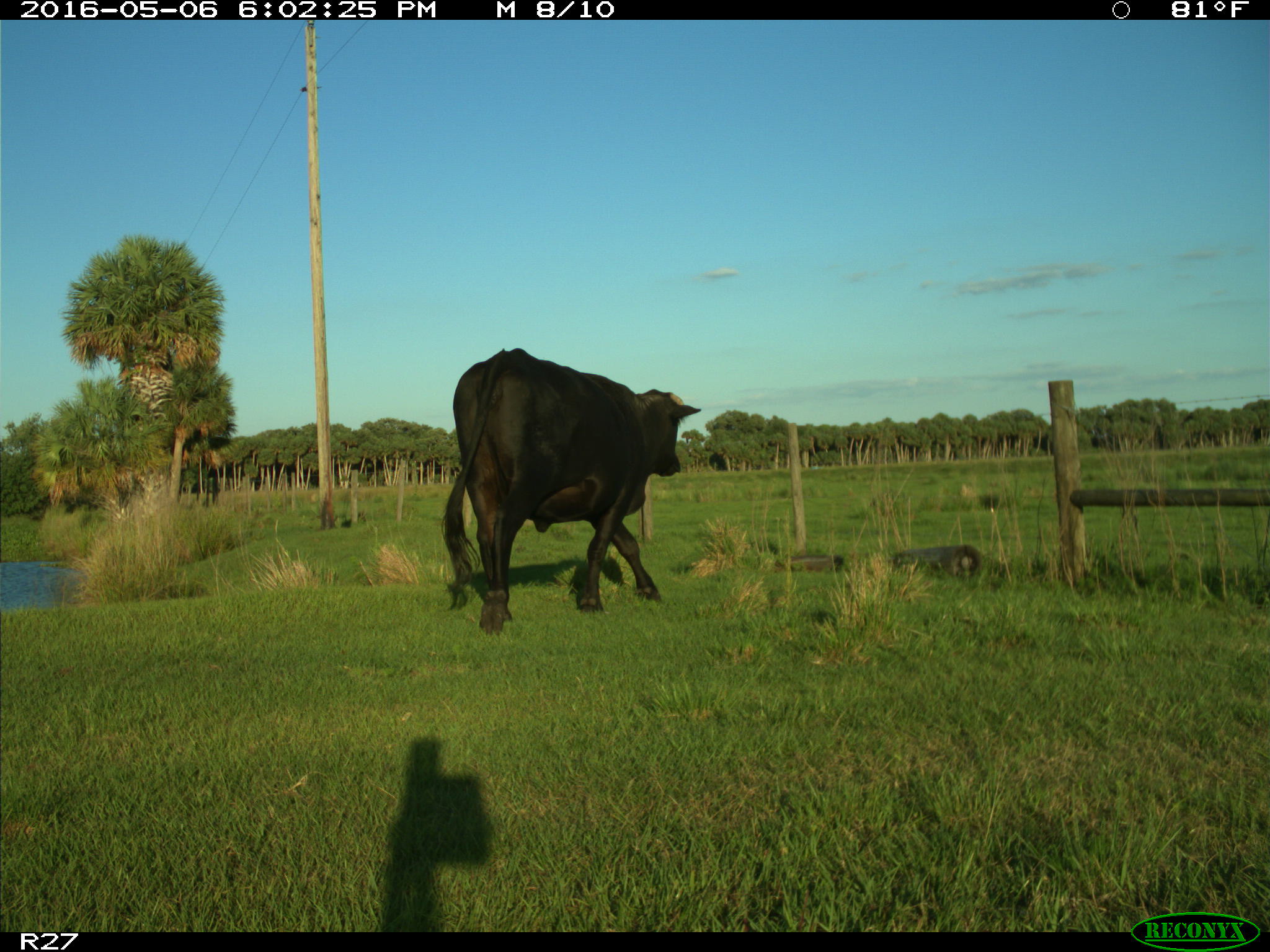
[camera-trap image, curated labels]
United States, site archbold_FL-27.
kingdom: Animalia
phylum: Chordata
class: Mammalia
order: Artiodactyla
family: Bovidae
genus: Bos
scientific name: Bos taurus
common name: domestic cow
Bos taurus (domestic cow).